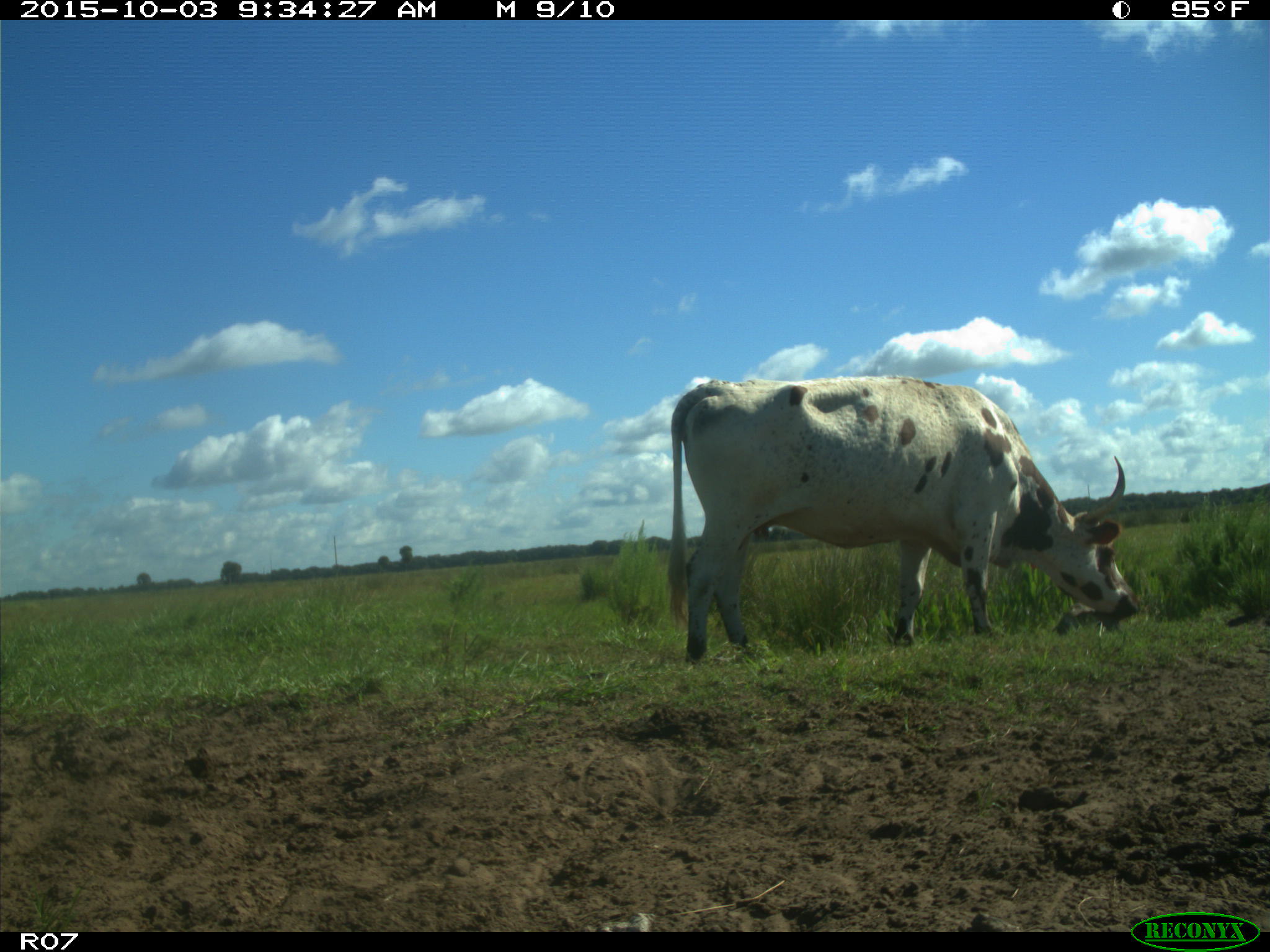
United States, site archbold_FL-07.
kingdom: Animalia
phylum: Chordata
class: Mammalia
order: Artiodactyla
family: Bovidae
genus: Bos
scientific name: Bos taurus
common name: domestic cow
Bos taurus (domestic cow).